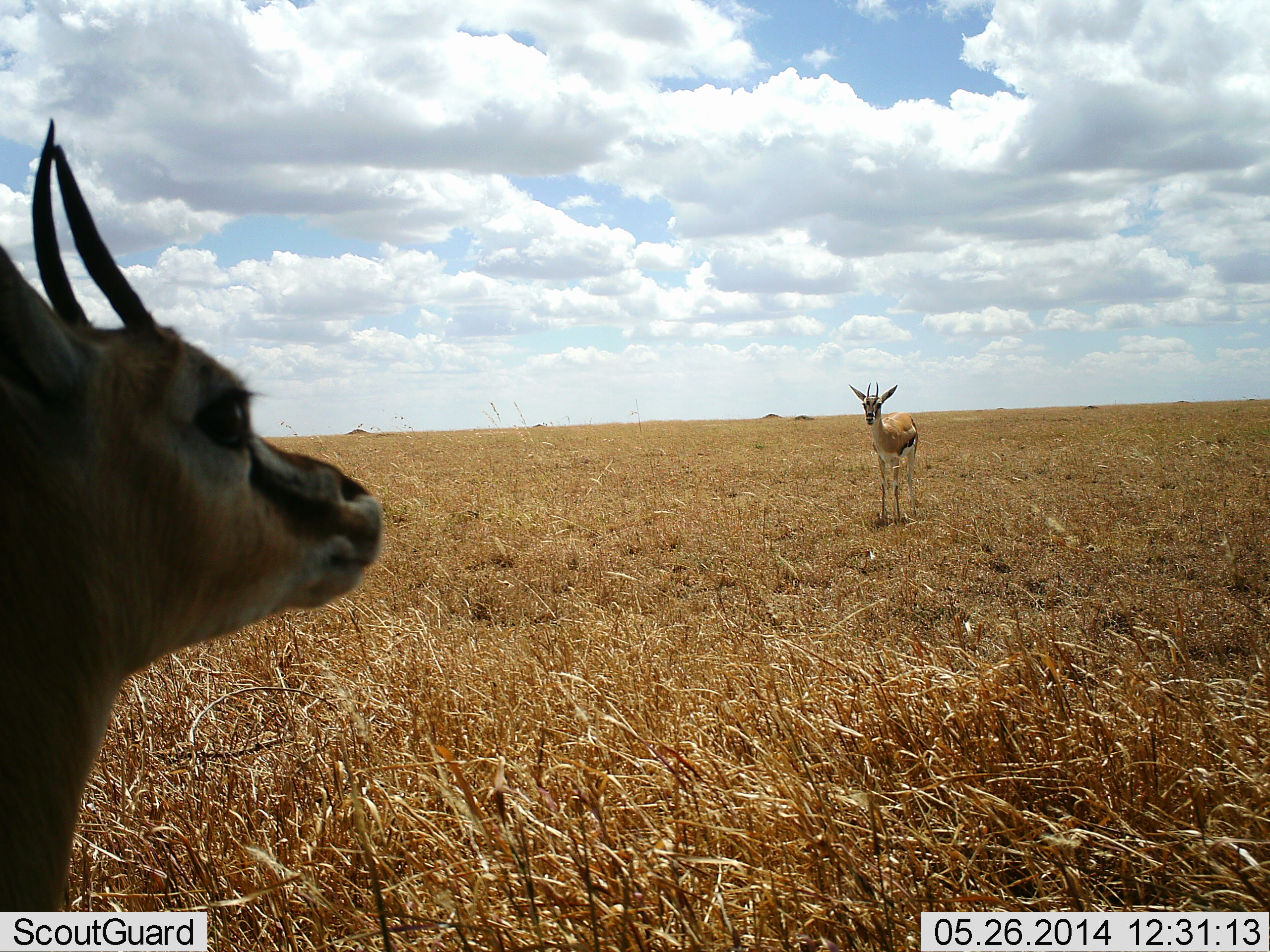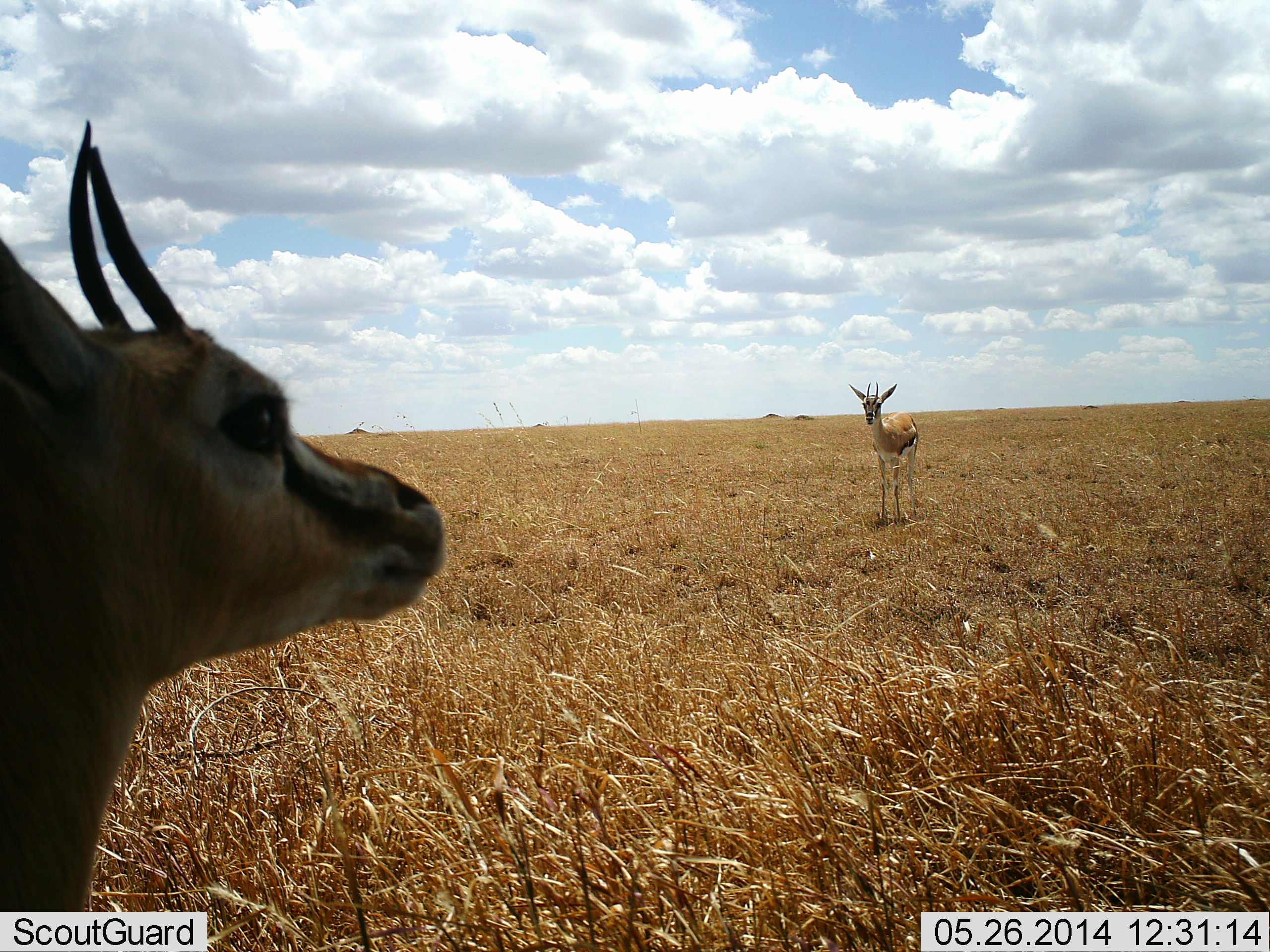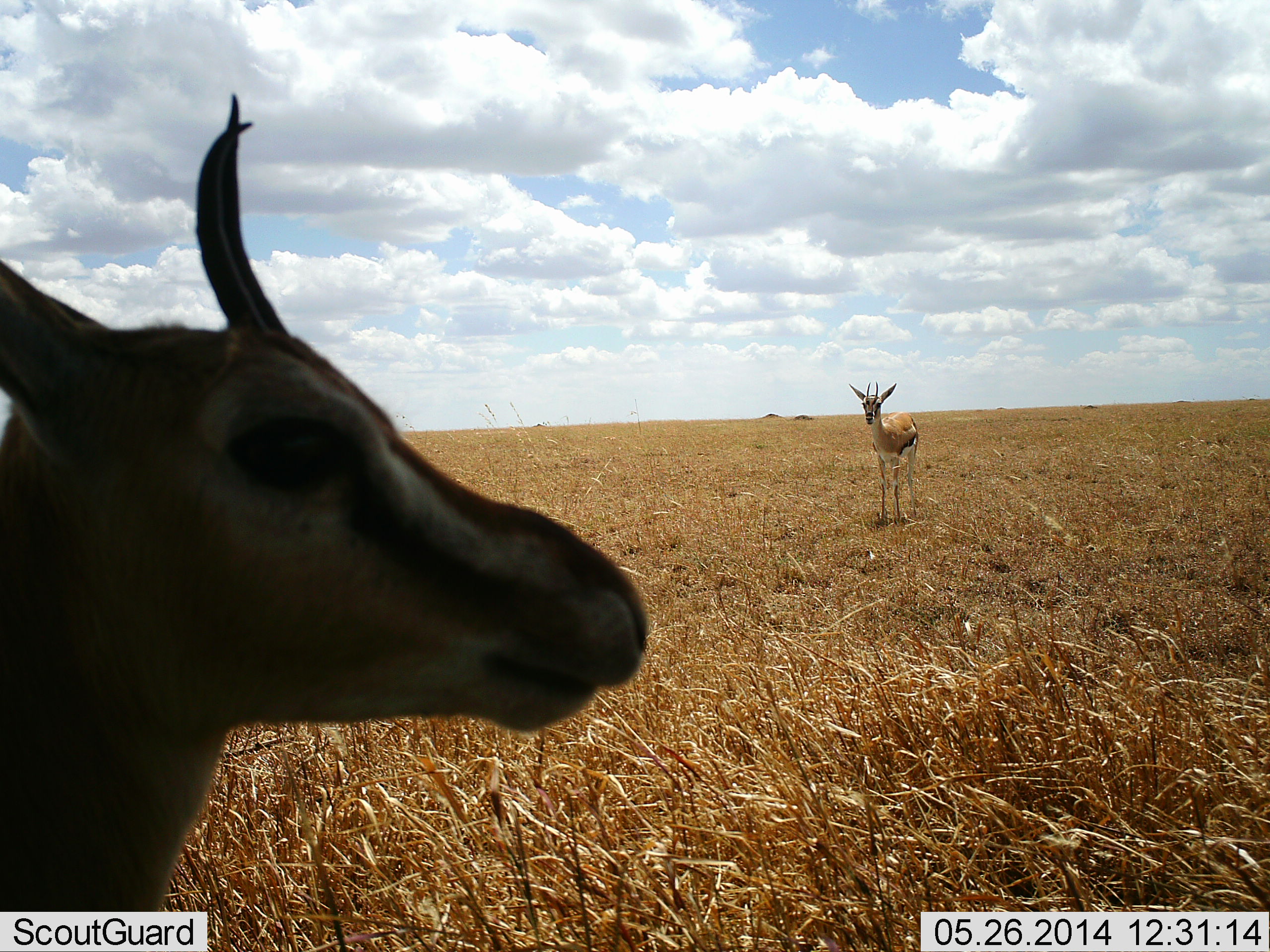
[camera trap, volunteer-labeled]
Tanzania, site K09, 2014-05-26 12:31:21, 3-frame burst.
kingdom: Animalia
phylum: Chordata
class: Mammalia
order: Artiodactyla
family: Bovidae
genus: Eudorcas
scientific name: Eudorcas thomsonii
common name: thomson's gazelle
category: gazellethomsons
Gazellethomsons (thomson's gazelle) (Eudorcas thomsonii), count 2. Behavior (volunteer vote fractions): standing 100%, resting 0%, moving 4%, interacting 4%. Young present (vote fraction): 4%. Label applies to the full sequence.